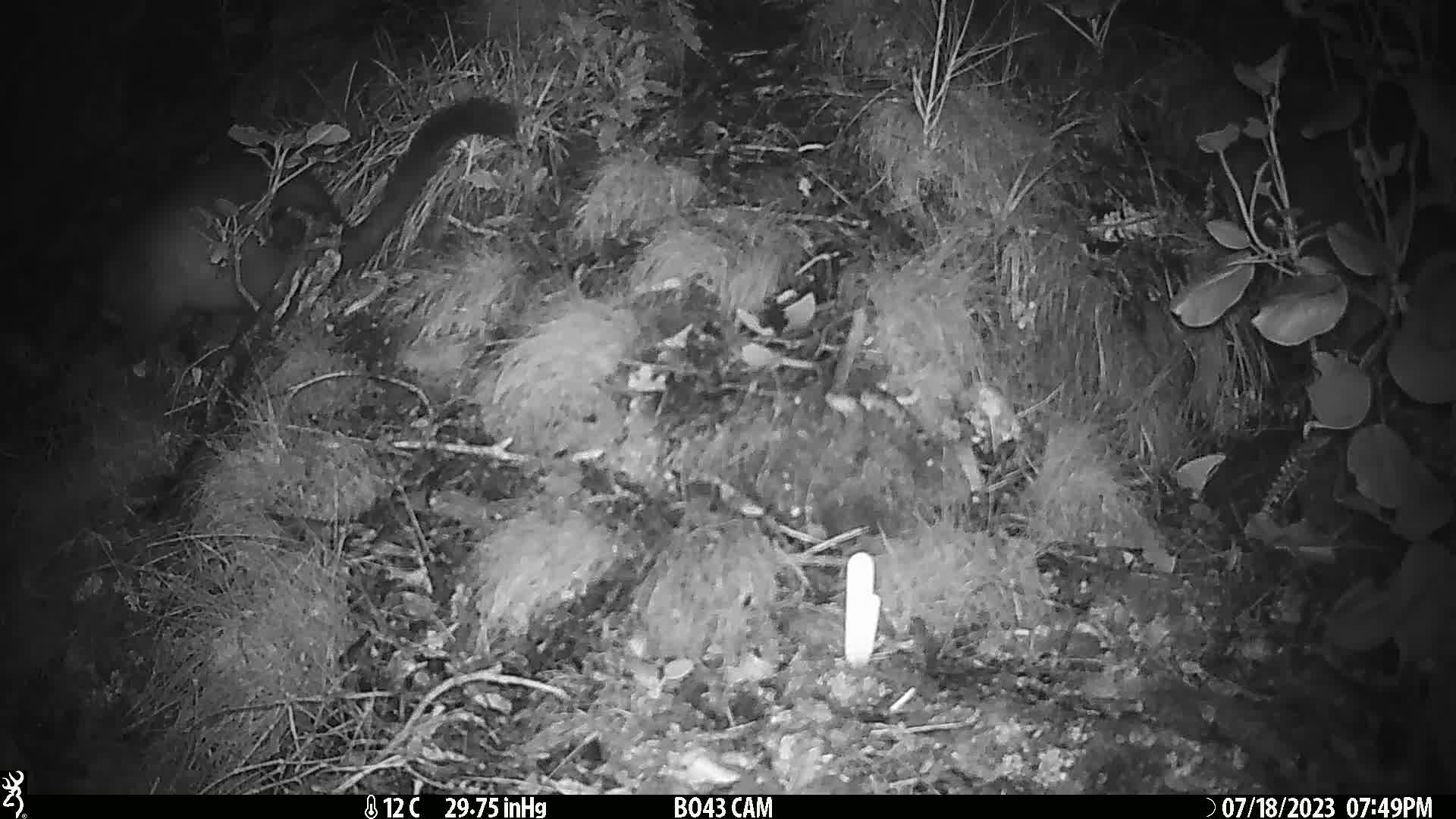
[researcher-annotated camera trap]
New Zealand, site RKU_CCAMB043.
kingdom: Animalia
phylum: Chordata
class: Mammalia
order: Diprotodontia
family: Phalangeridae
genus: Trichosurus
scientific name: Trichosurus vulpecula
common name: common brushtail possum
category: possum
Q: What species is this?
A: Possum (common brushtail possum) (Trichosurus vulpecula).